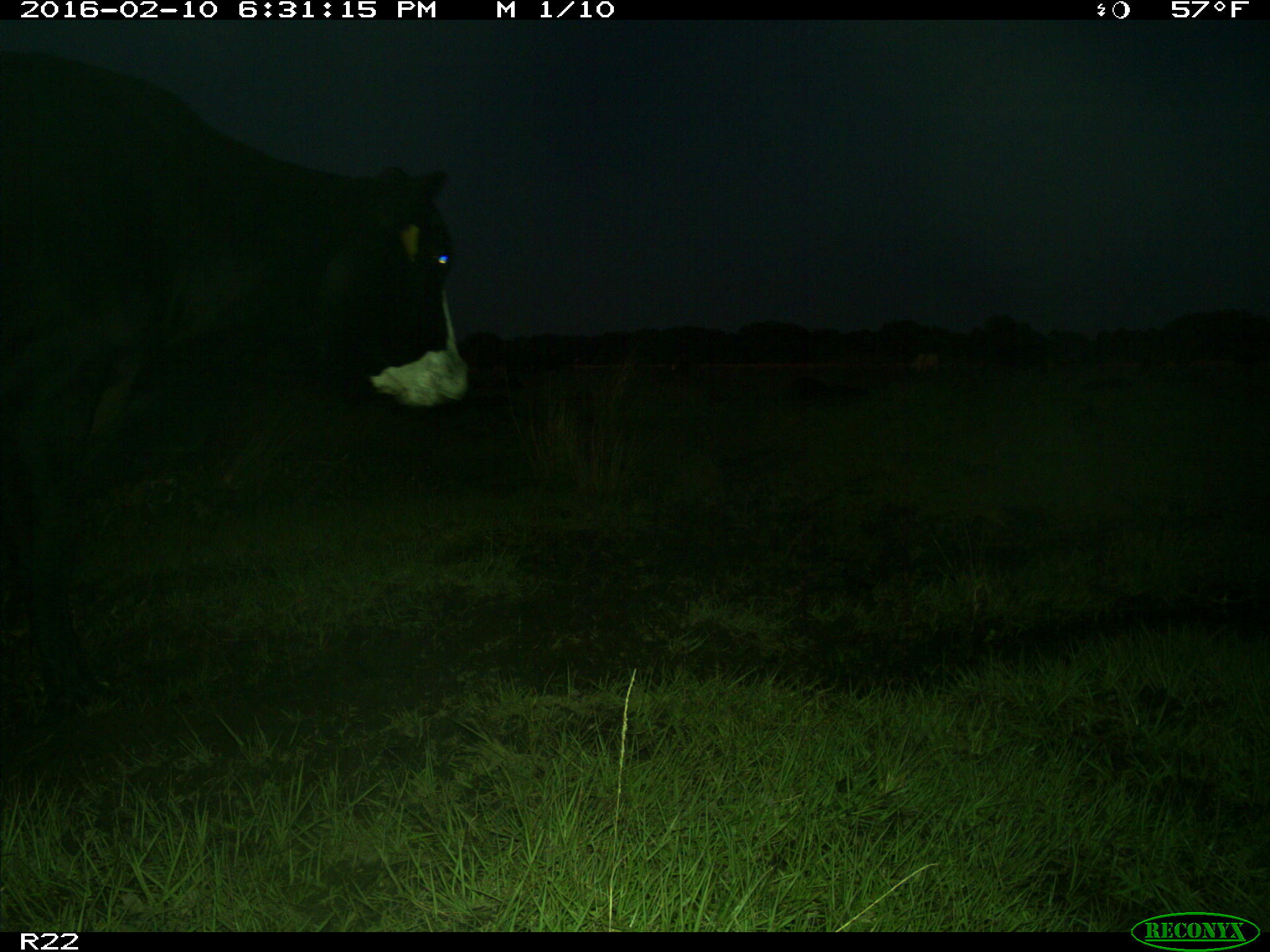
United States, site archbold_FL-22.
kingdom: Animalia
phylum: Chordata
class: Mammalia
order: Artiodactyla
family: Bovidae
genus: Bos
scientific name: Bos taurus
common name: domestic cow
Bos taurus (domestic cow).